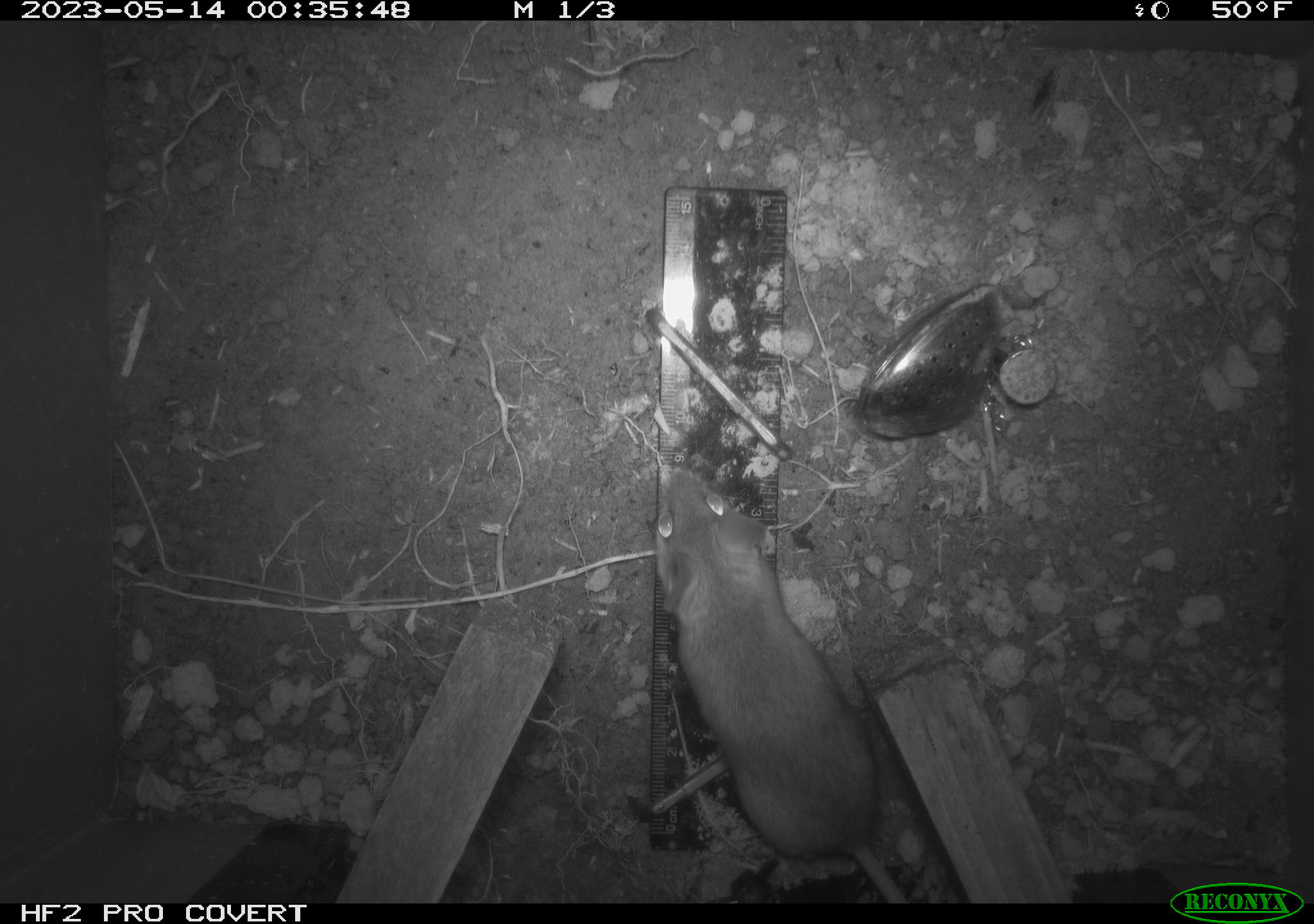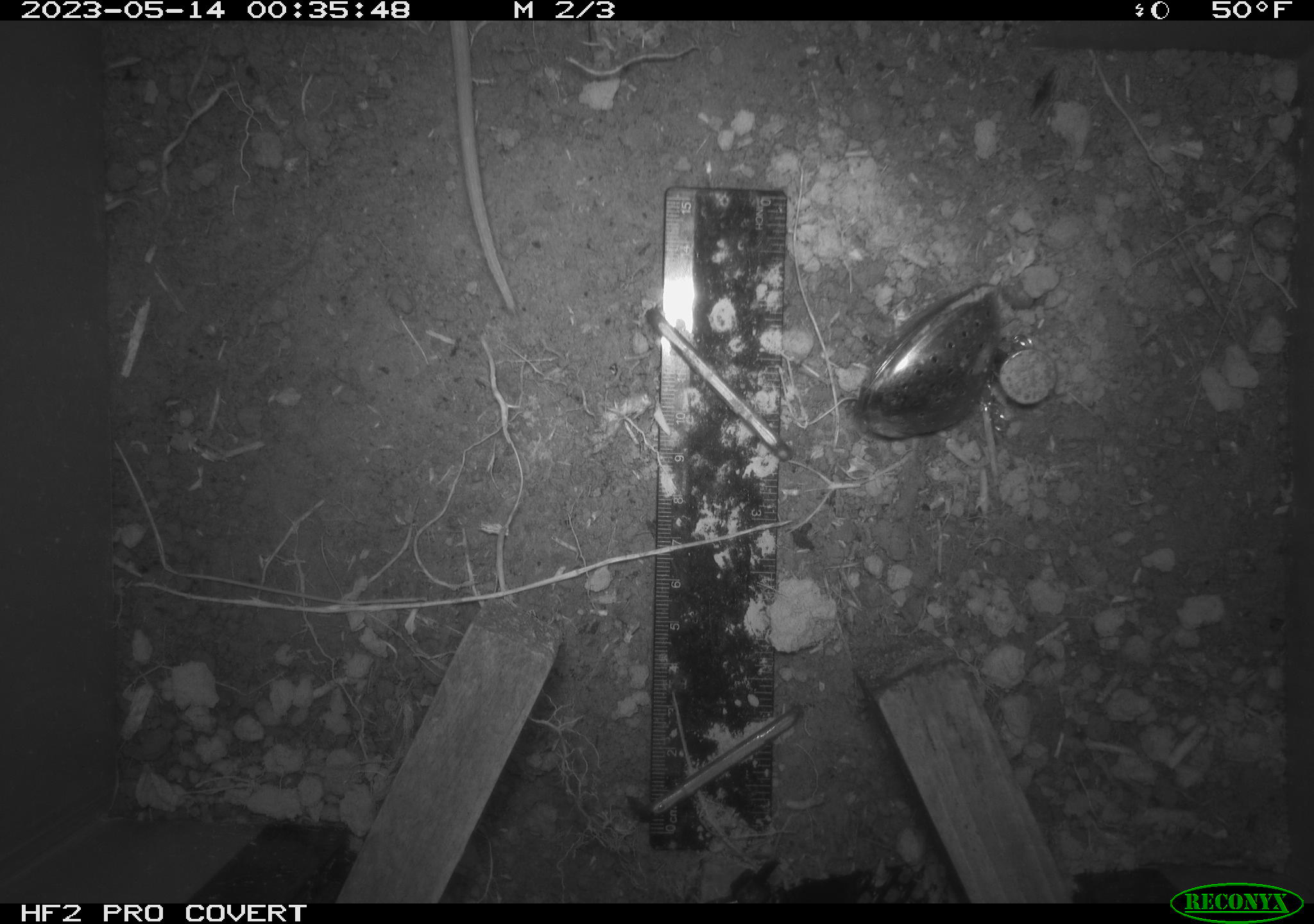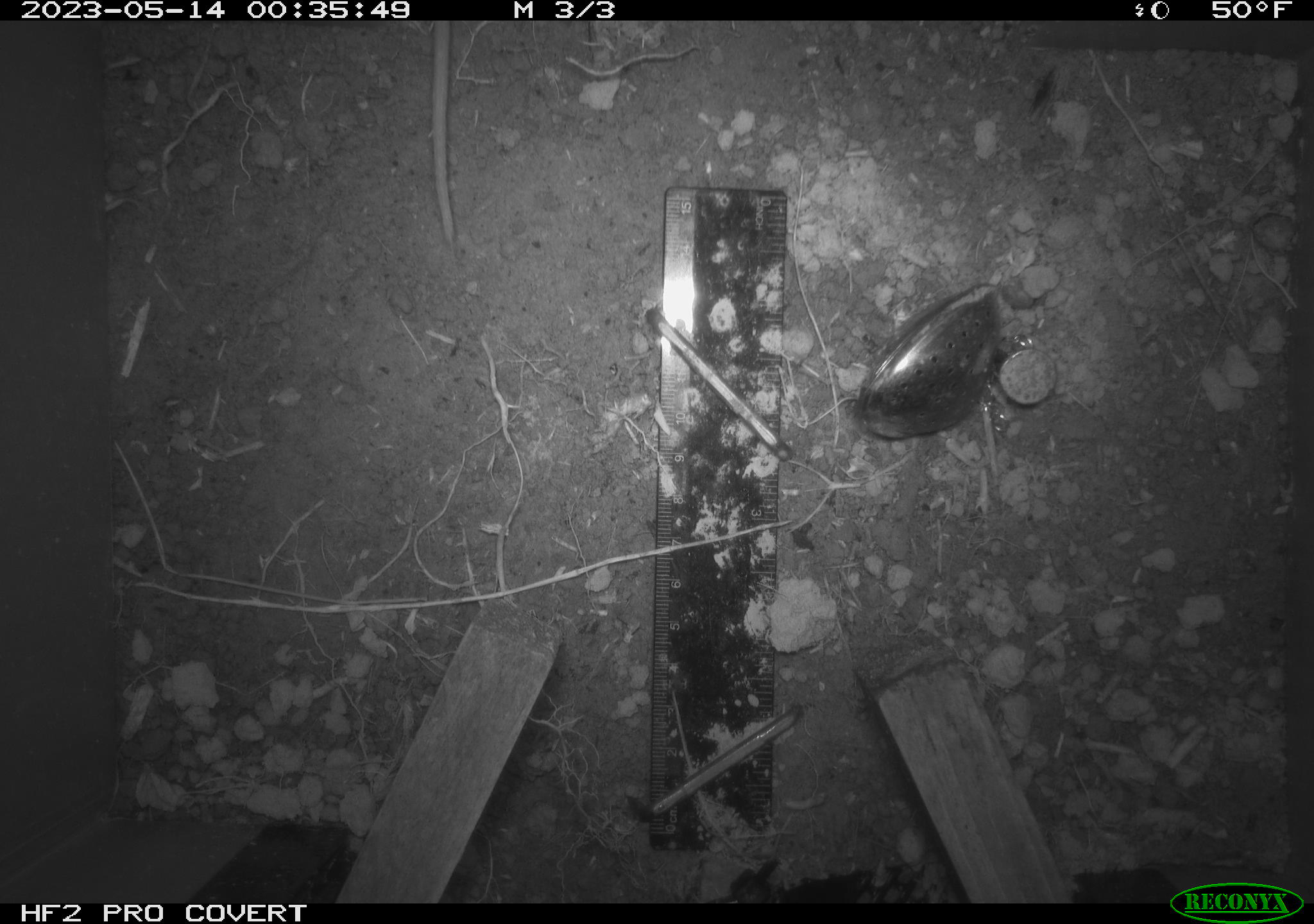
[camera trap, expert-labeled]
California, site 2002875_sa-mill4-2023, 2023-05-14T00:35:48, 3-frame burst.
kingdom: Animalia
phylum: Chordata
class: Mammalia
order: Rodentia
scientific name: Rodentia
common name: mouse species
Mouse species (Rodentia).